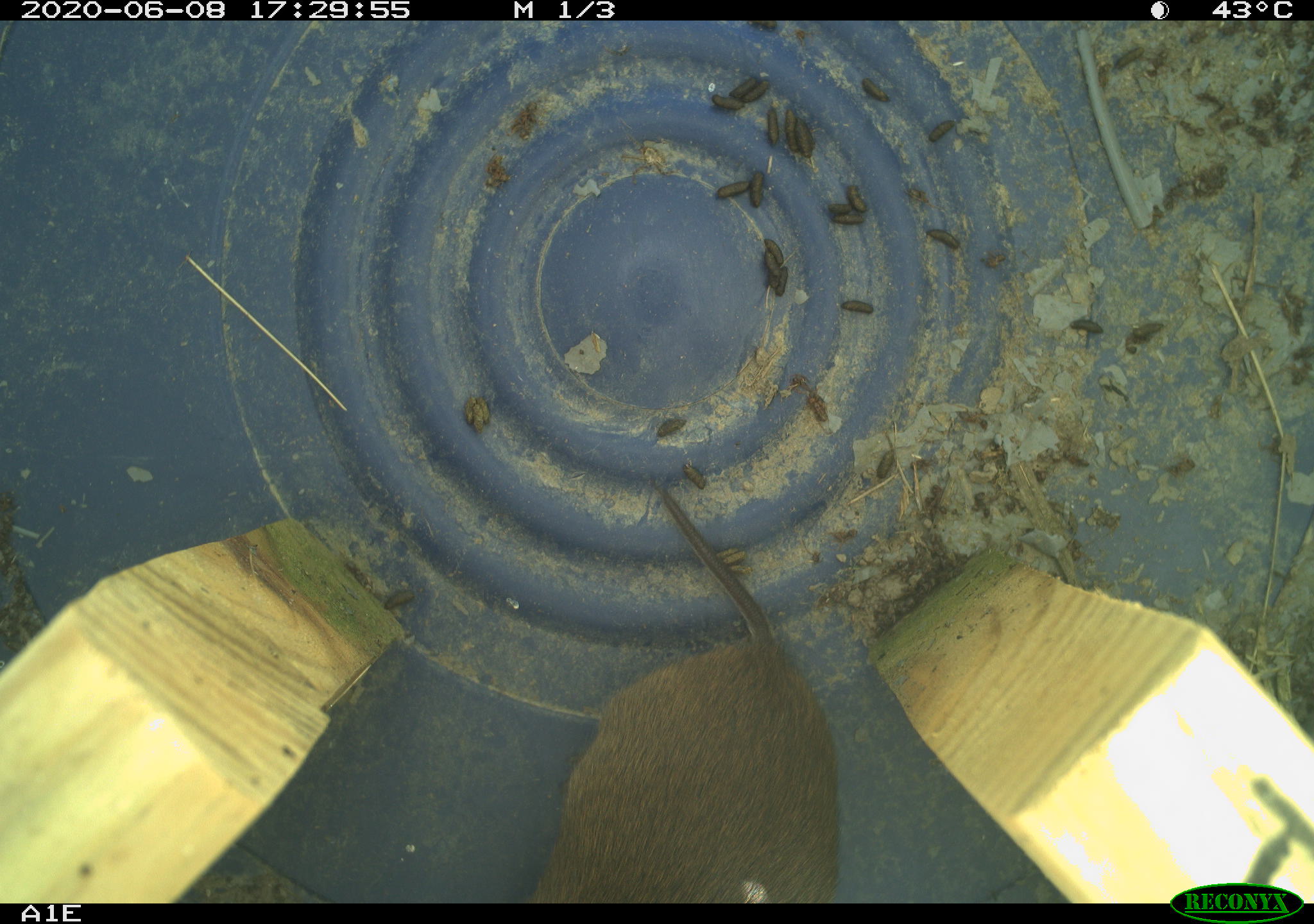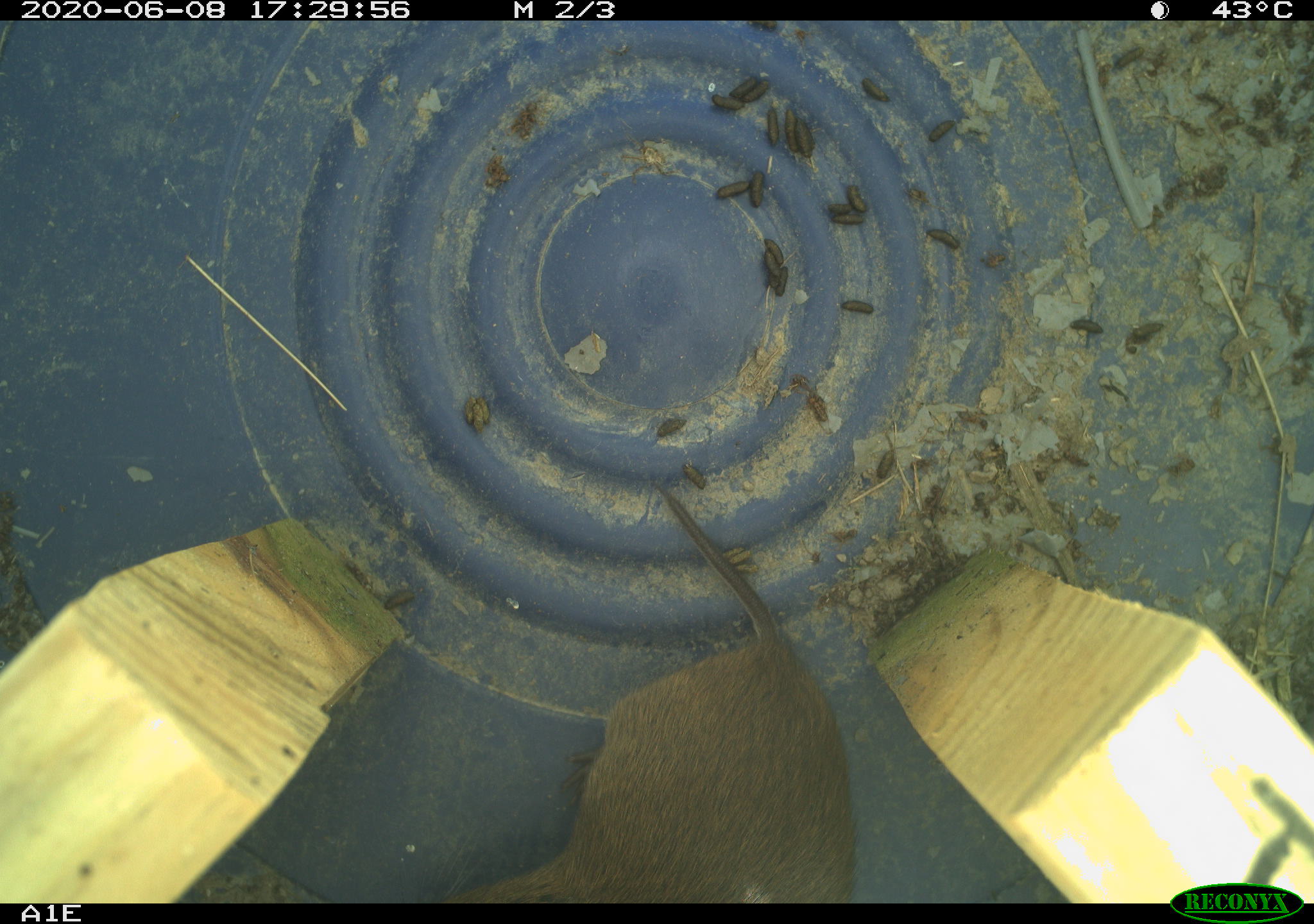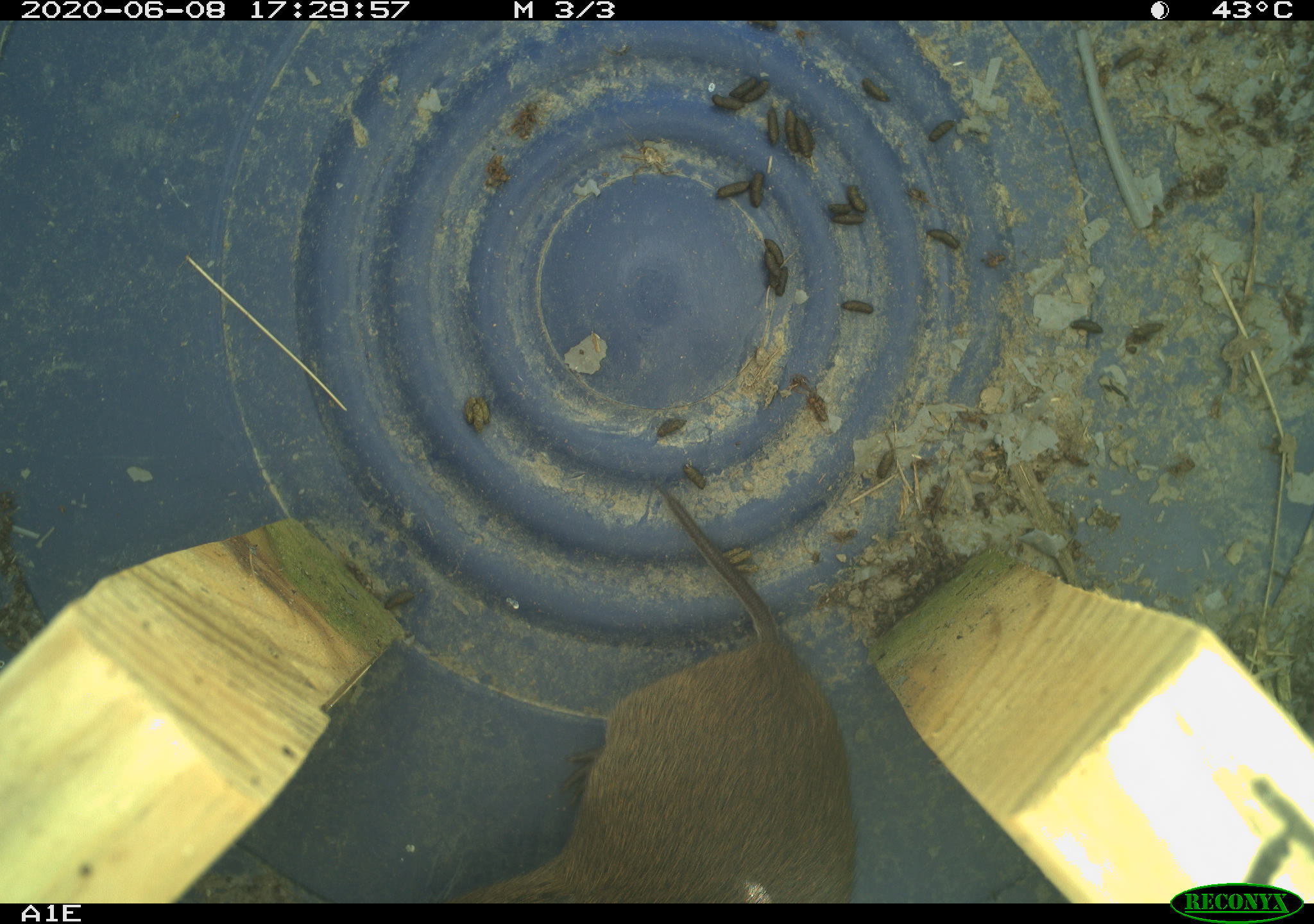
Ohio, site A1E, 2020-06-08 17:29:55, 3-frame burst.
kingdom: Animalia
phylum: Chordata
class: Mammalia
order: Rodentia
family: Cricetidae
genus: Microtus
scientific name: Microtus pennsylvanicus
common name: meadow vole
Meadow vole (Microtus pennsylvanicus).